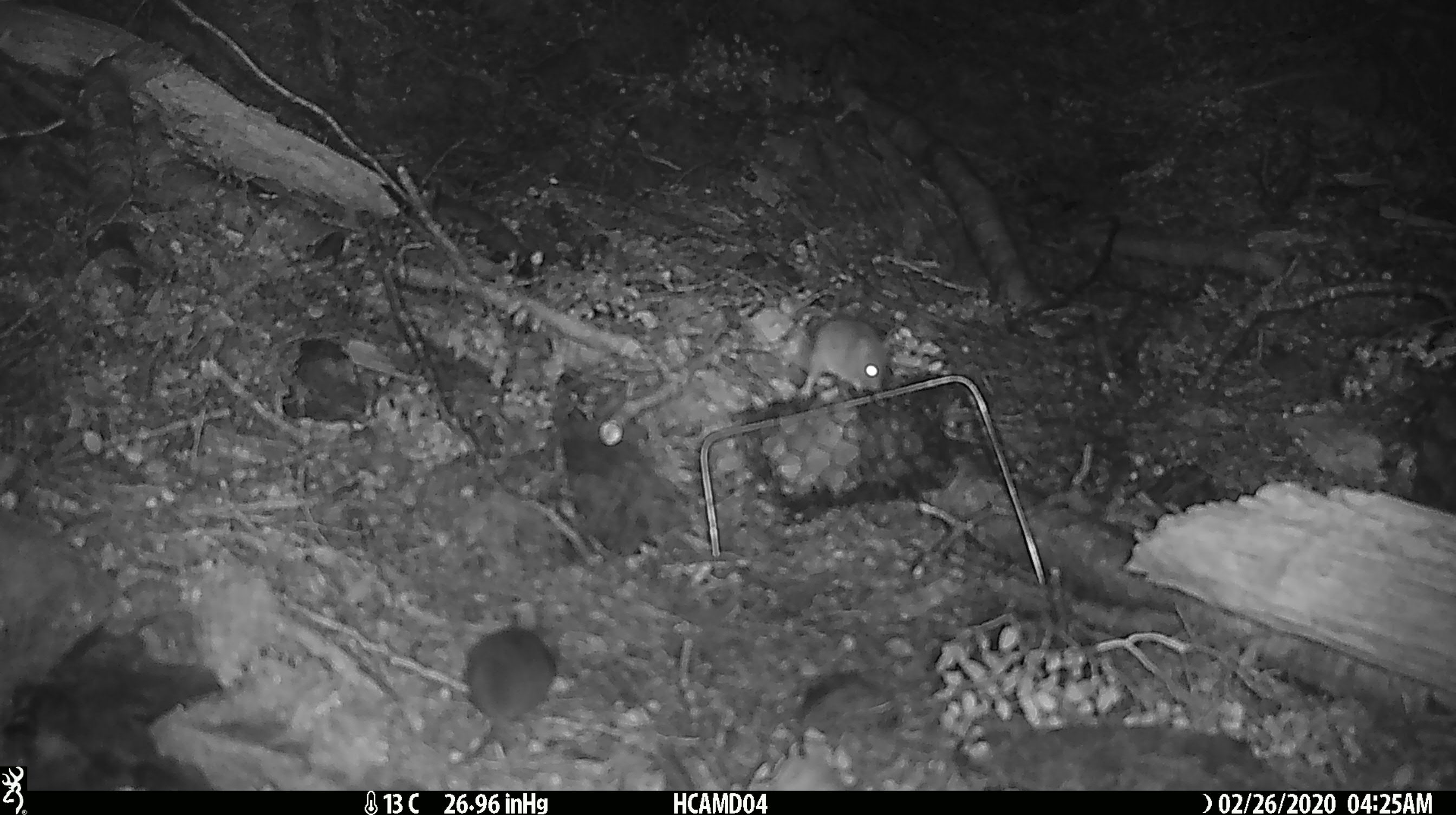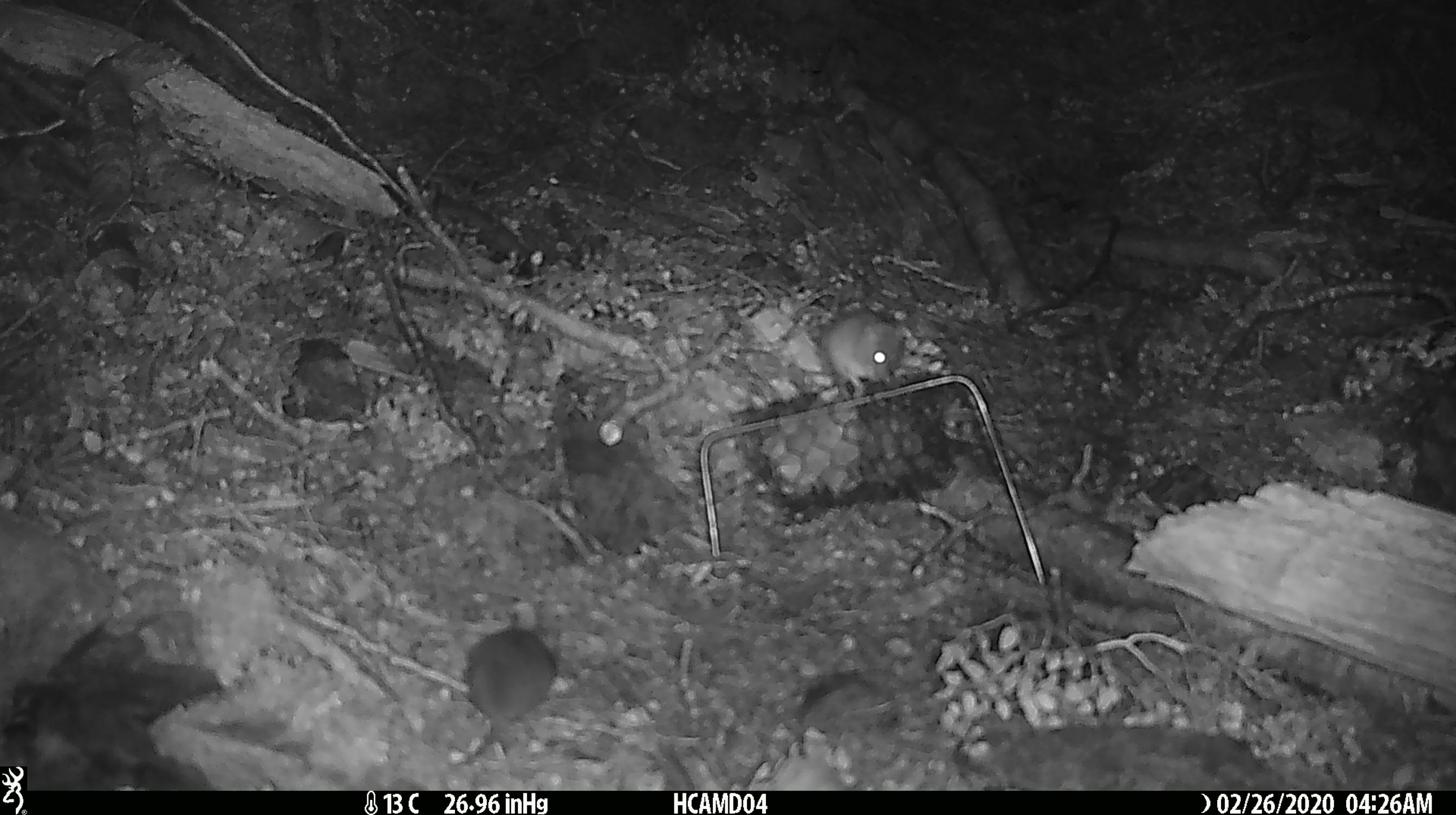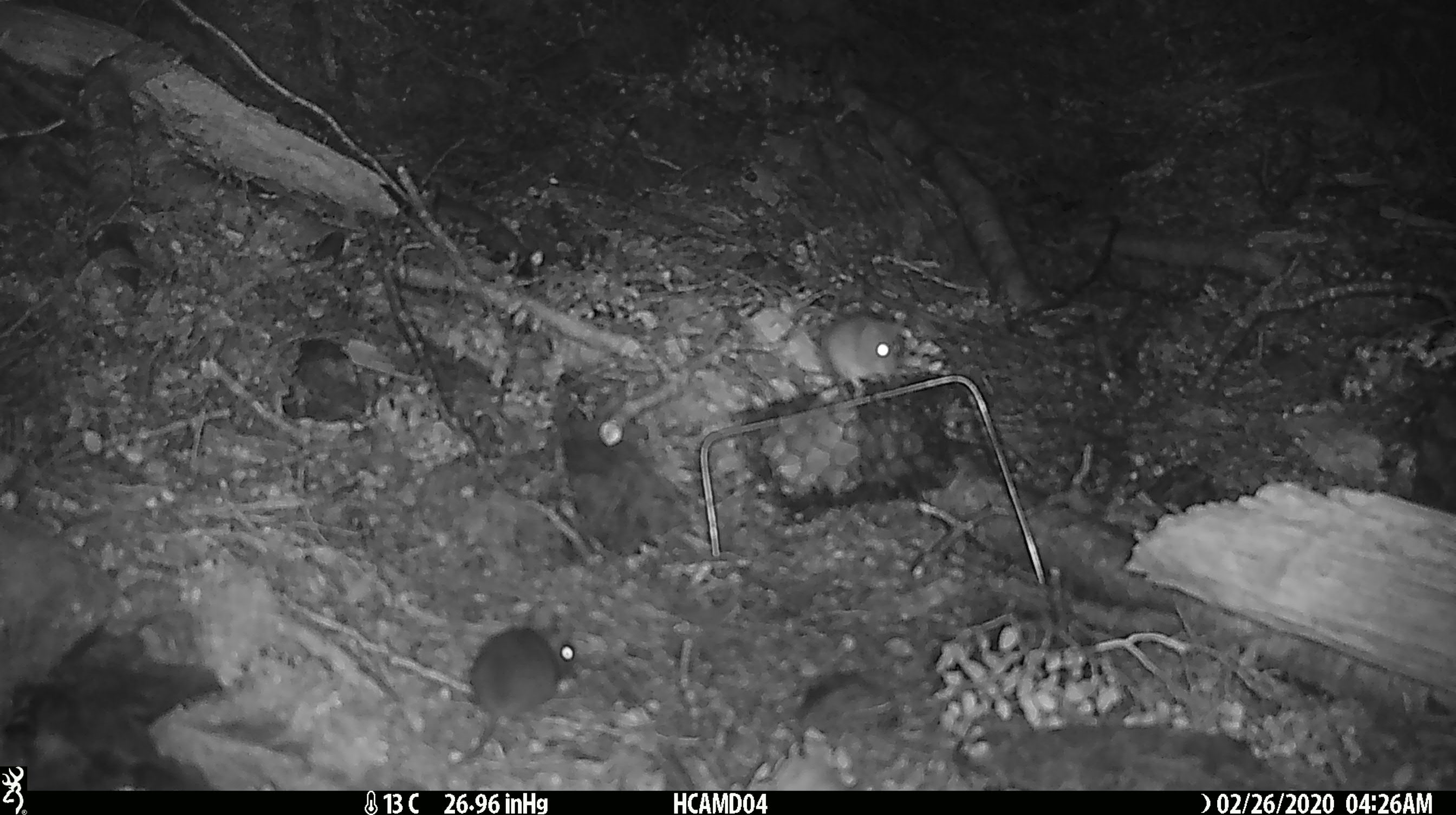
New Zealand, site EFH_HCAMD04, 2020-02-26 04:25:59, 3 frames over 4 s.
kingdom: Animalia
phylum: Chordata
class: Mammalia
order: Rodentia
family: Muridae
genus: Mus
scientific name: Mus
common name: mouse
Mouse (Mus).